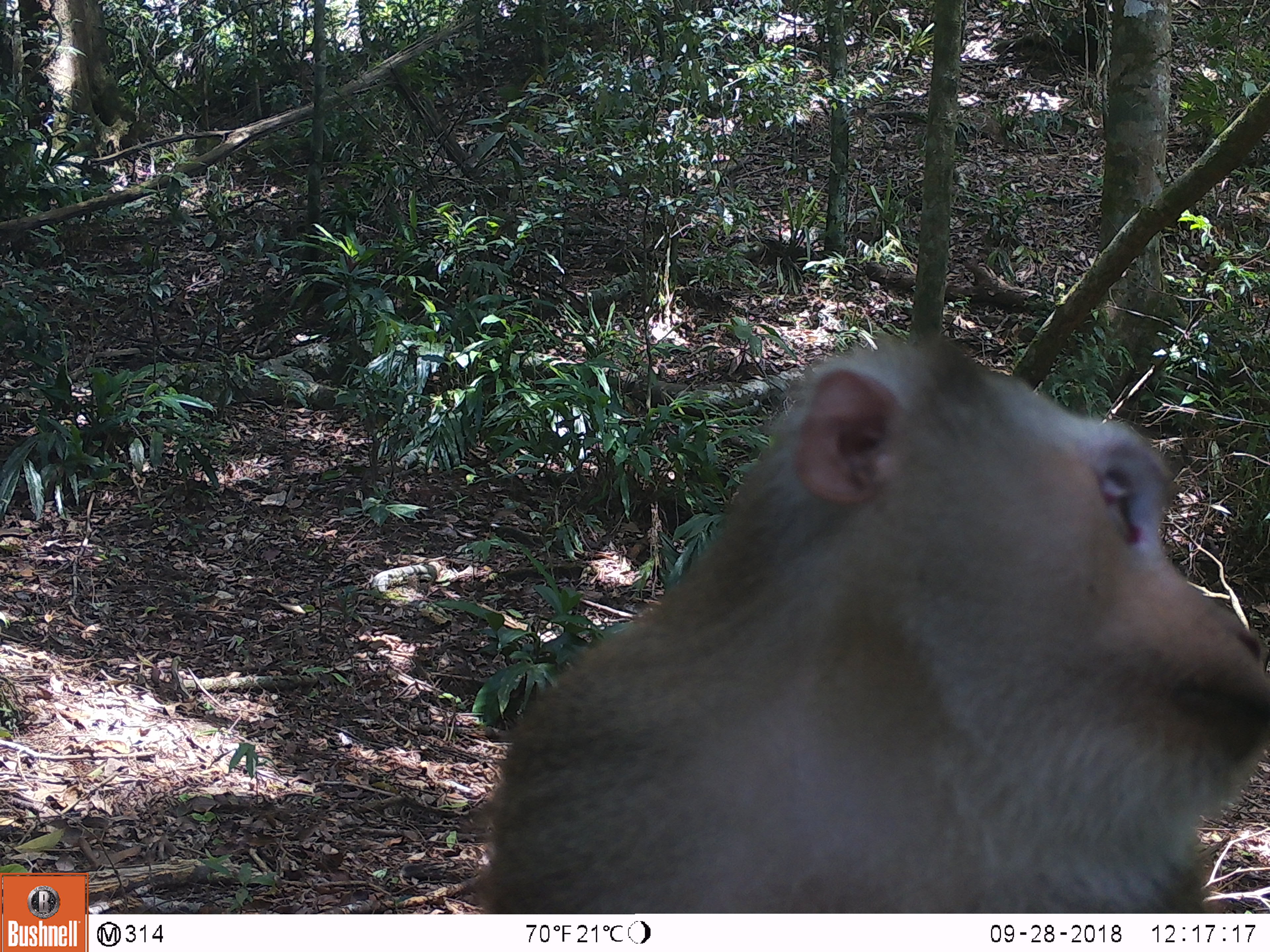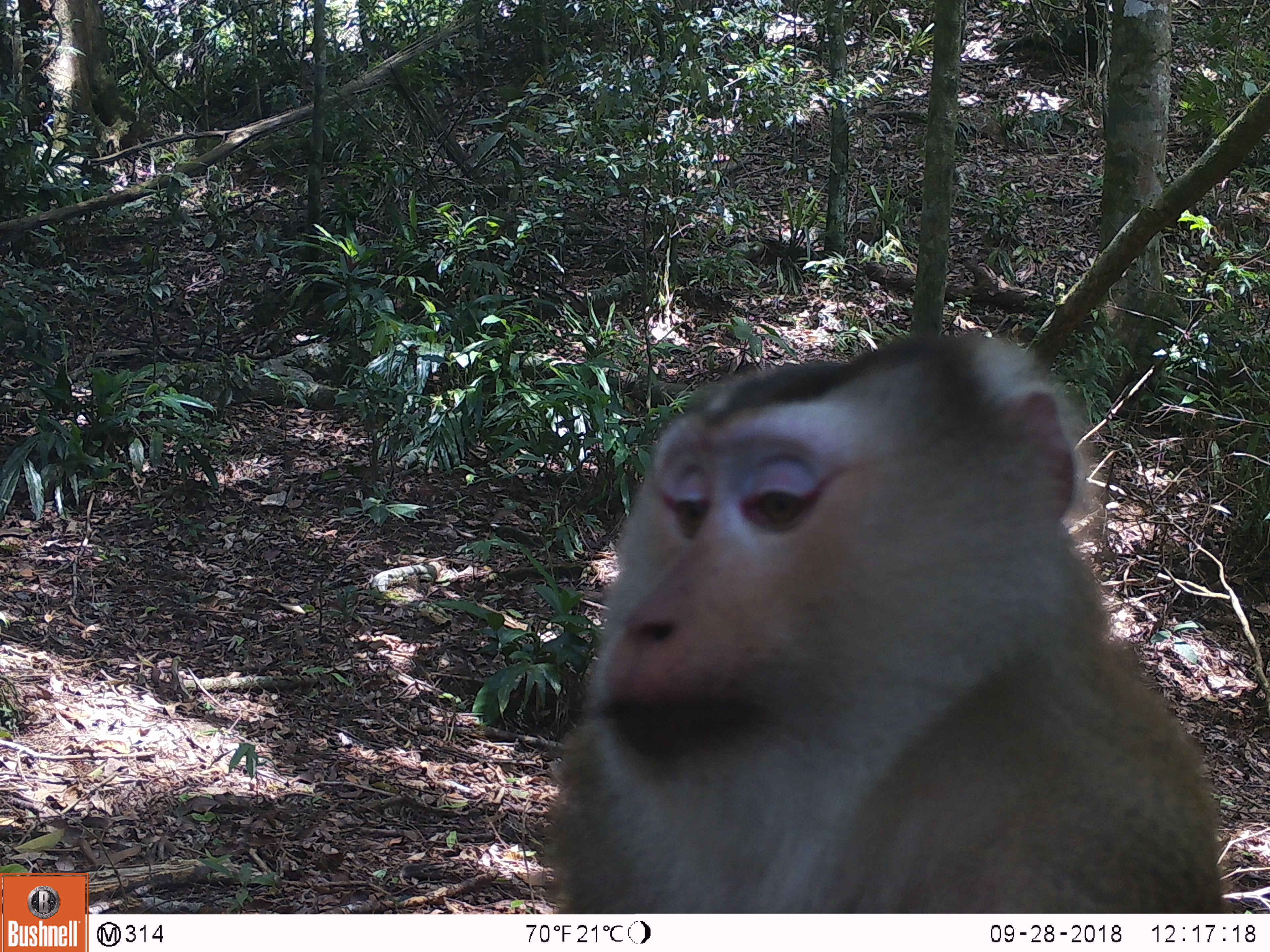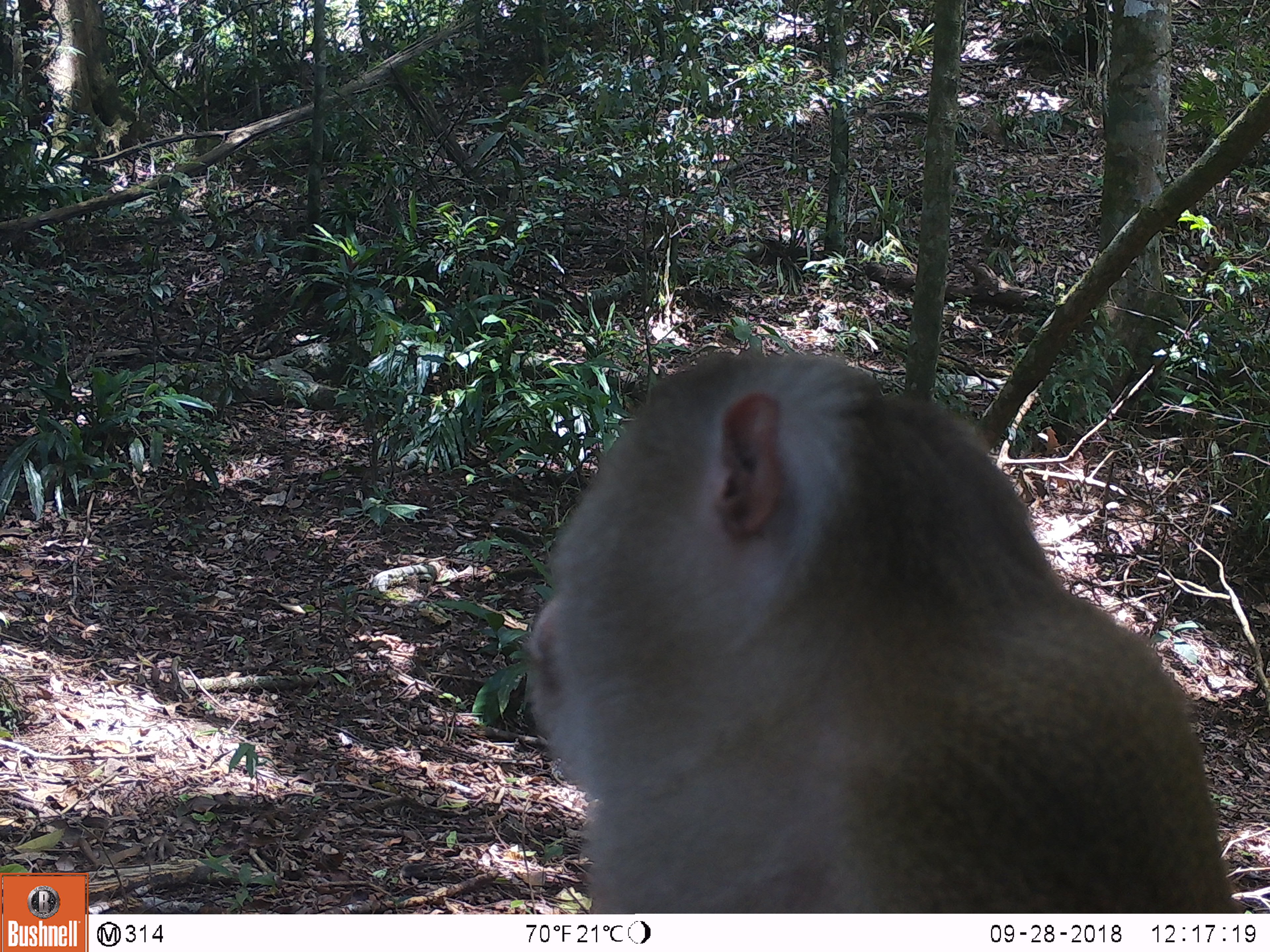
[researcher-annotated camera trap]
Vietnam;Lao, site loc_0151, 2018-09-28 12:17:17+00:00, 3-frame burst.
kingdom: Animalia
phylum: Chordata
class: Mammalia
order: Primates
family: Cercopithecidae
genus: Macaca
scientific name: Macaca nemestrina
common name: pig-tailed macaque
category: pig tailed macaque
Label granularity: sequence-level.